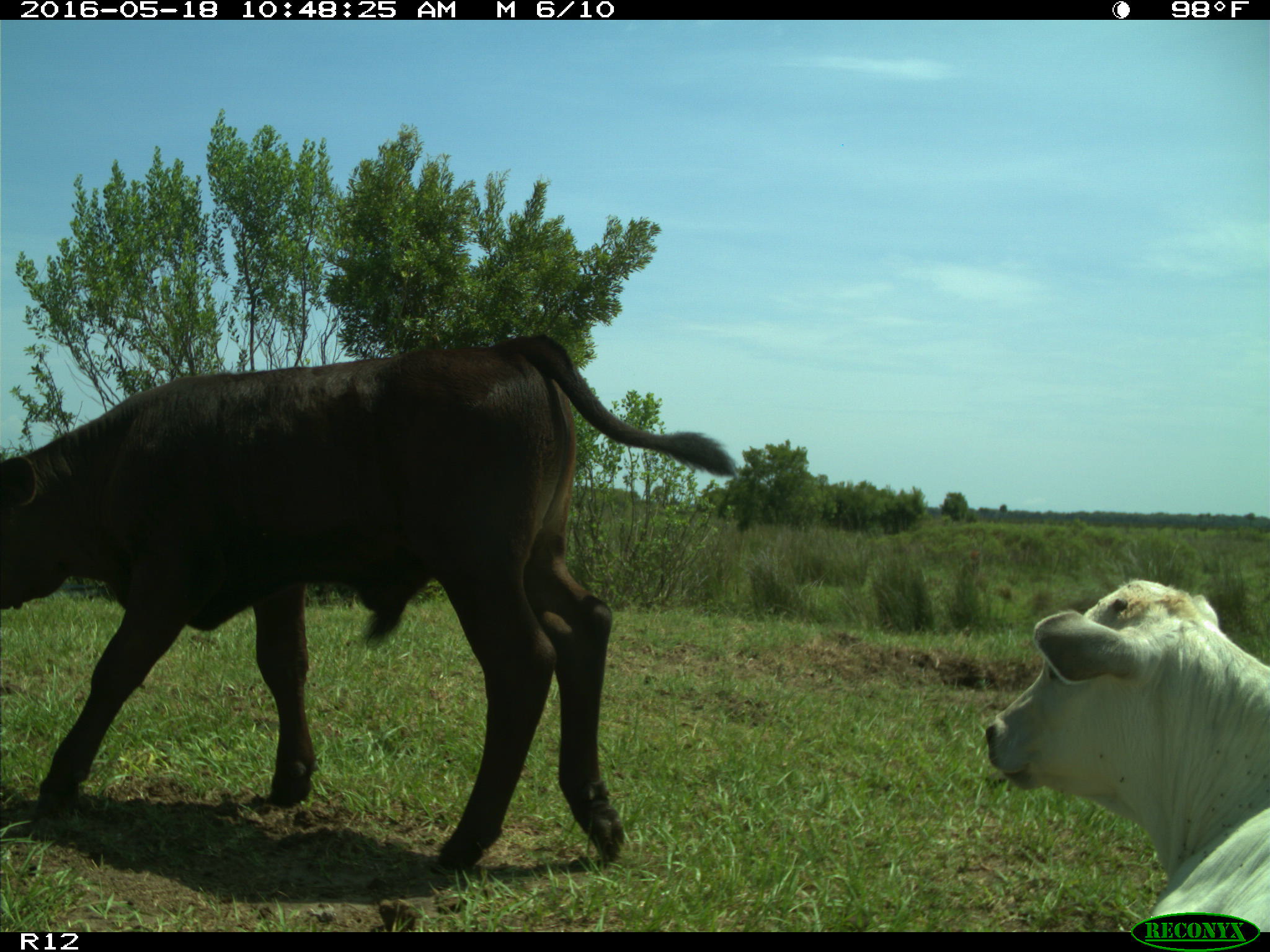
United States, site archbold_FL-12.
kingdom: Animalia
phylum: Chordata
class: Mammalia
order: Artiodactyla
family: Bovidae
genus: Bos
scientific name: Bos taurus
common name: domestic cow